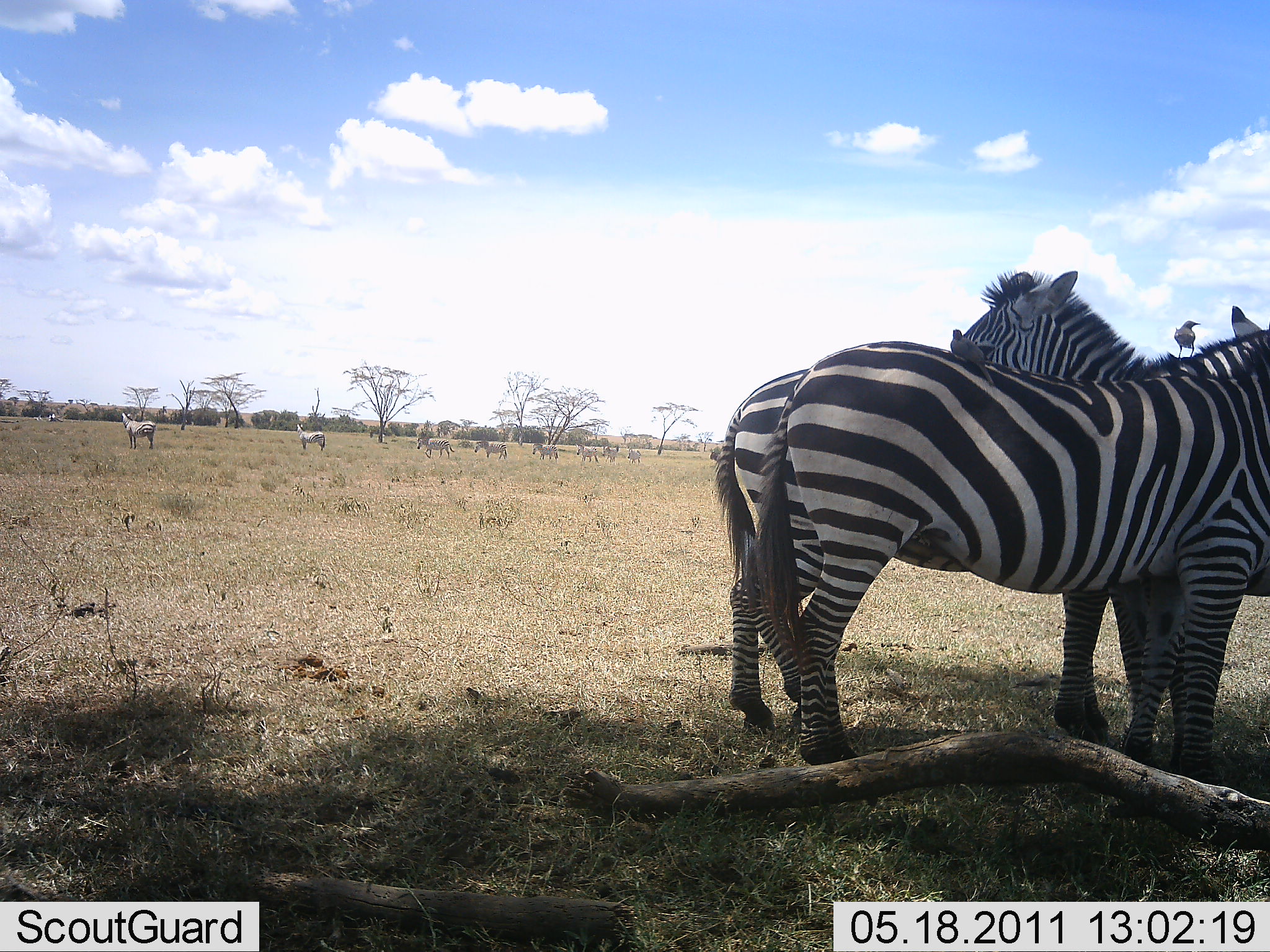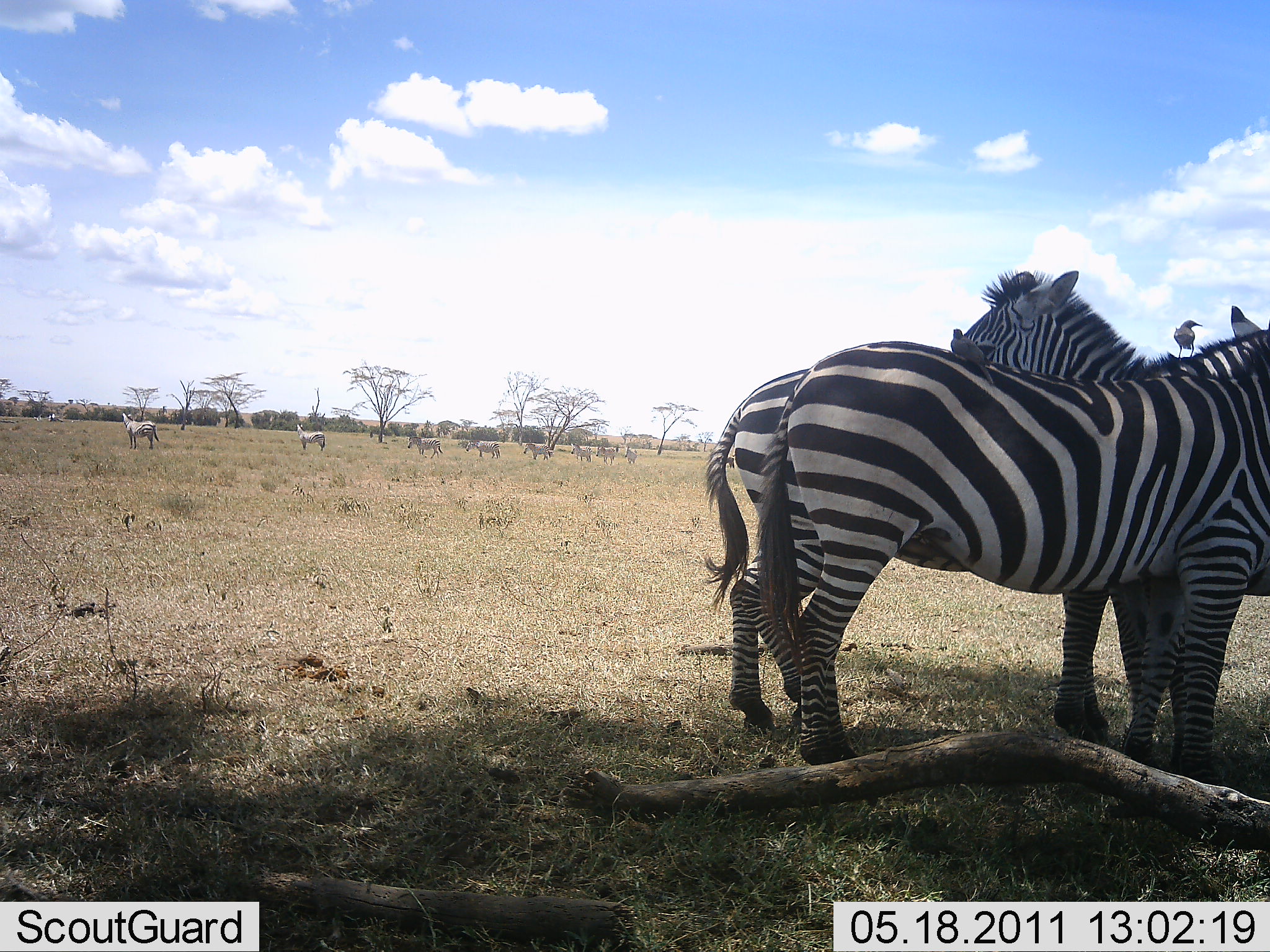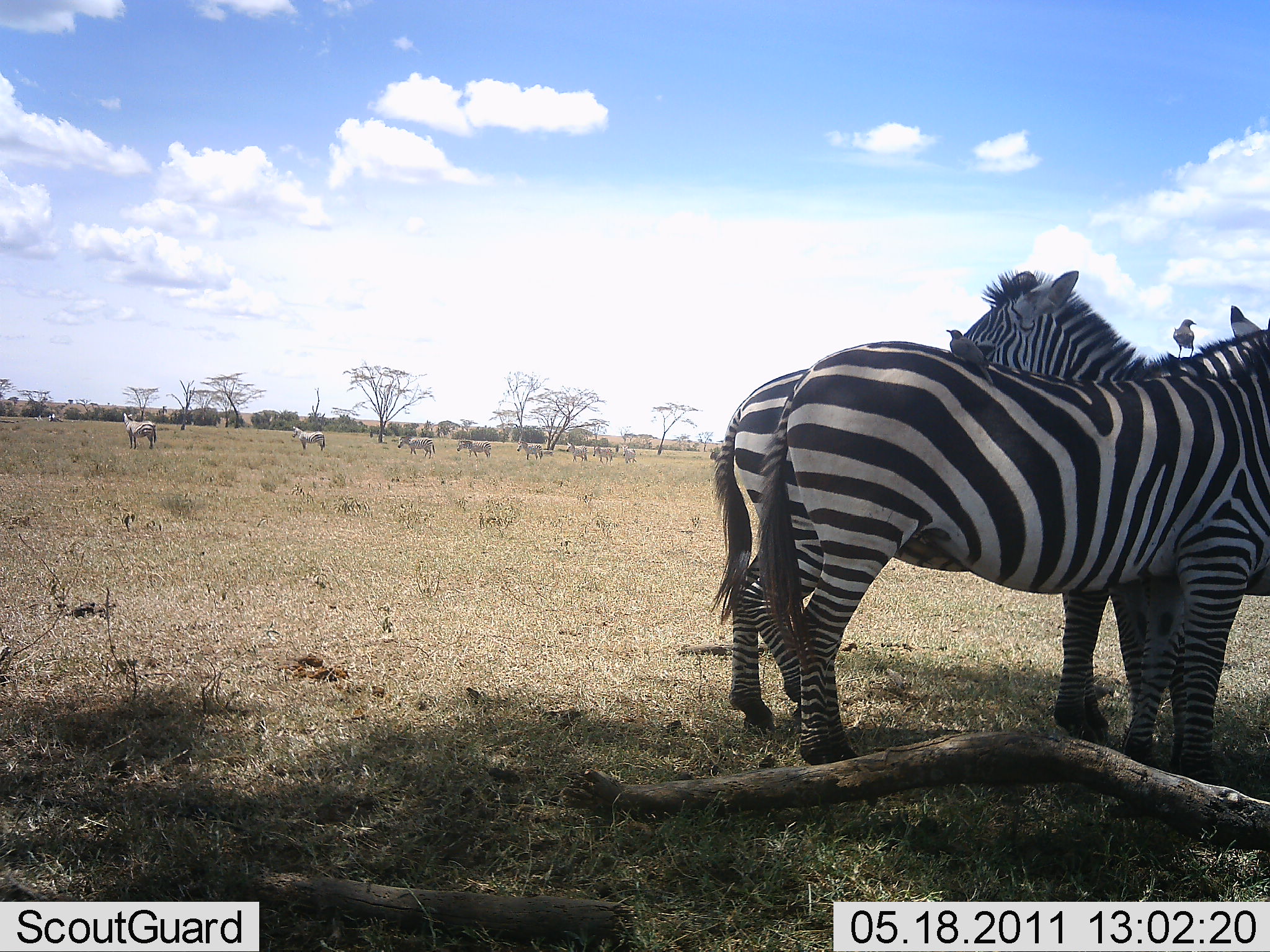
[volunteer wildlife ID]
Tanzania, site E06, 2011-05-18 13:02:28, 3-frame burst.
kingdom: Animalia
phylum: Chordata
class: Aves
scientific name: Aves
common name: bird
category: otherbird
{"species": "otherbird (bird) (Aves)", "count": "2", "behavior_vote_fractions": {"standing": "73%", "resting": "9%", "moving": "0%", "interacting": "18%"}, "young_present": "0%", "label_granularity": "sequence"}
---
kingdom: Animalia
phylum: Chordata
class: Mammalia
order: Perissodactyla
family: Equidae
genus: Equus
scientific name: Equus quagga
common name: plains zebra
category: zebra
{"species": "zebra (plains zebra) (Equus quagga)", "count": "11-50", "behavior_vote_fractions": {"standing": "91%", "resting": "9%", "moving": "64%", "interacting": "27%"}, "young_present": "0%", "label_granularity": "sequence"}